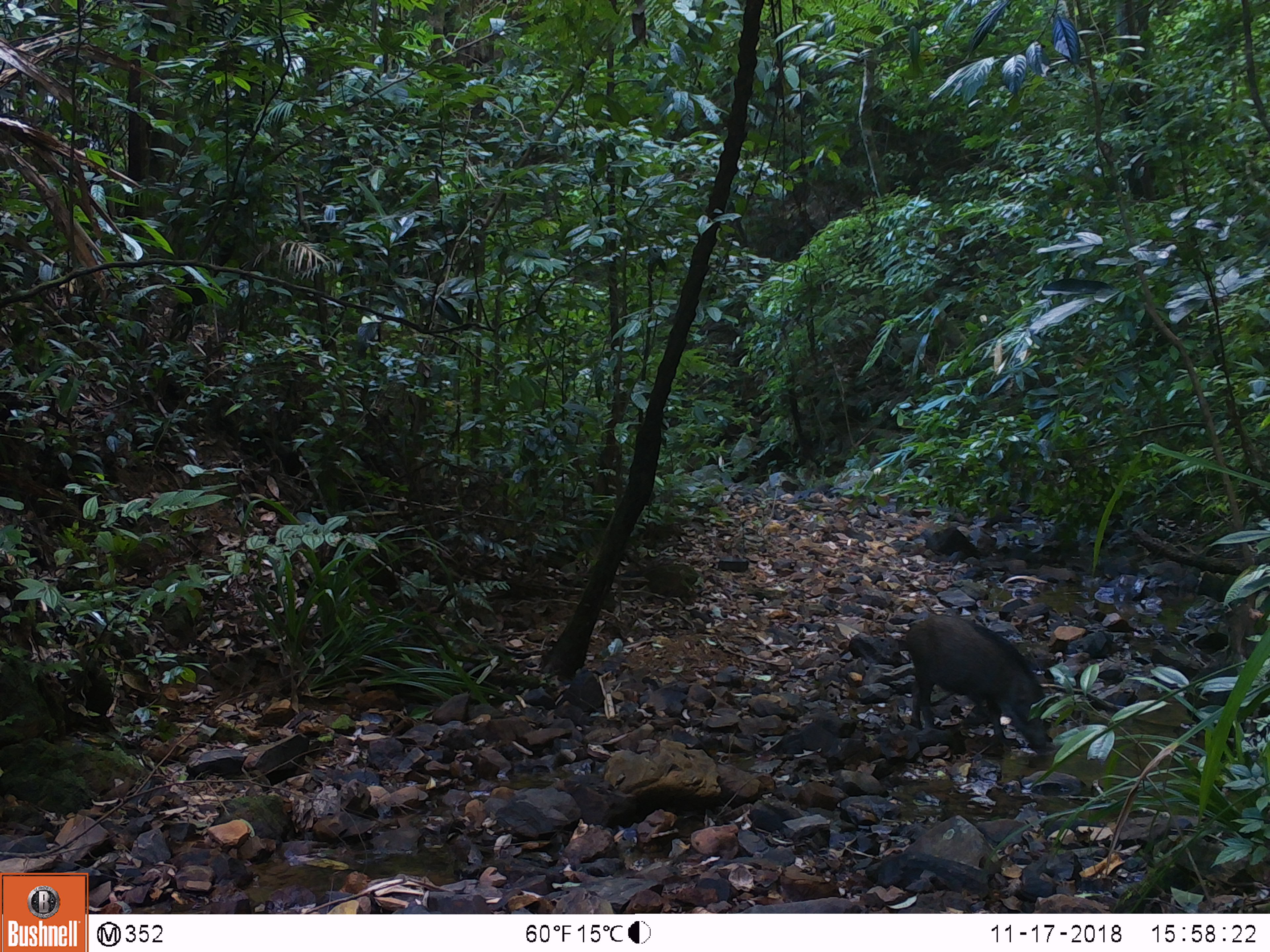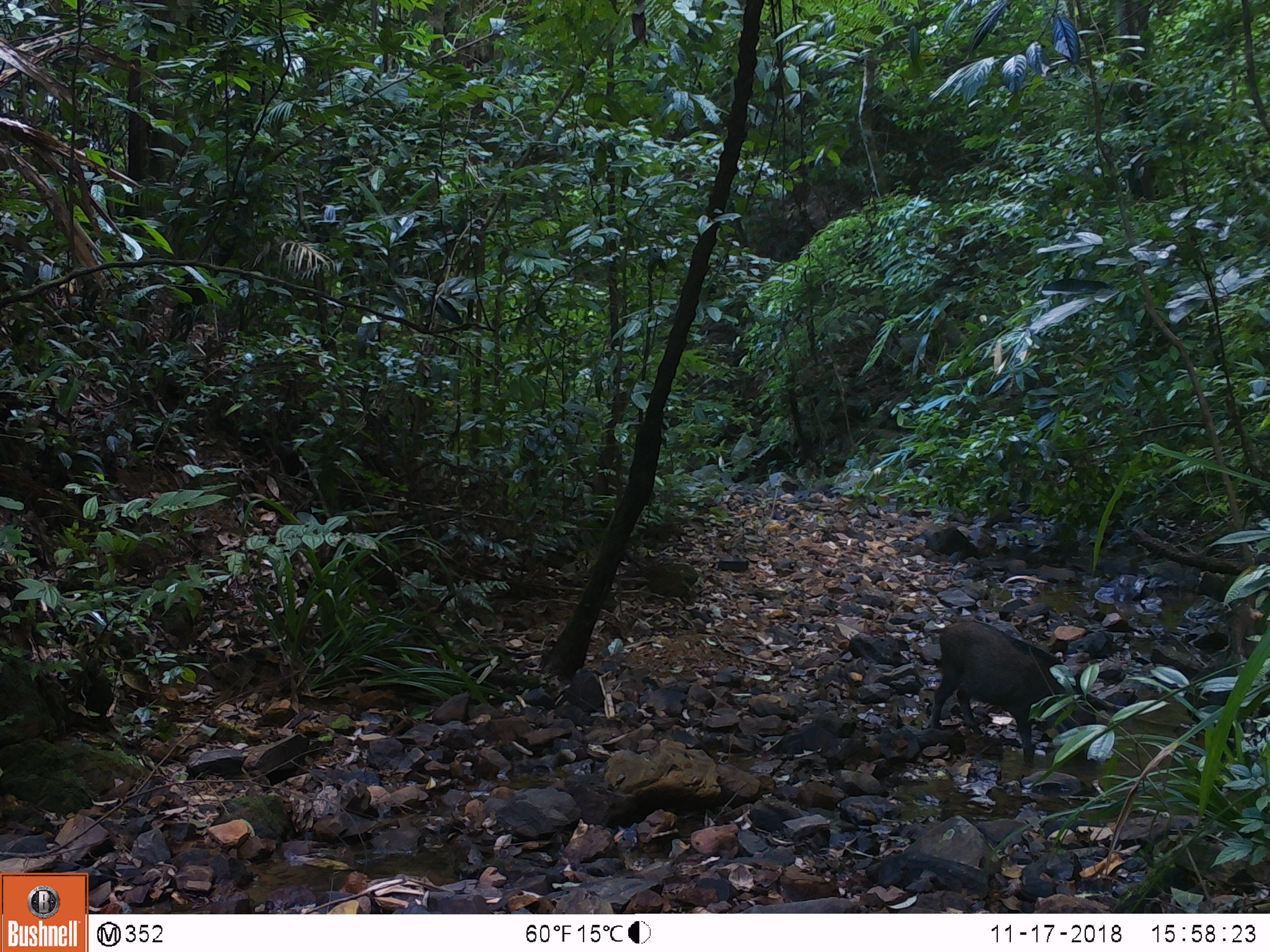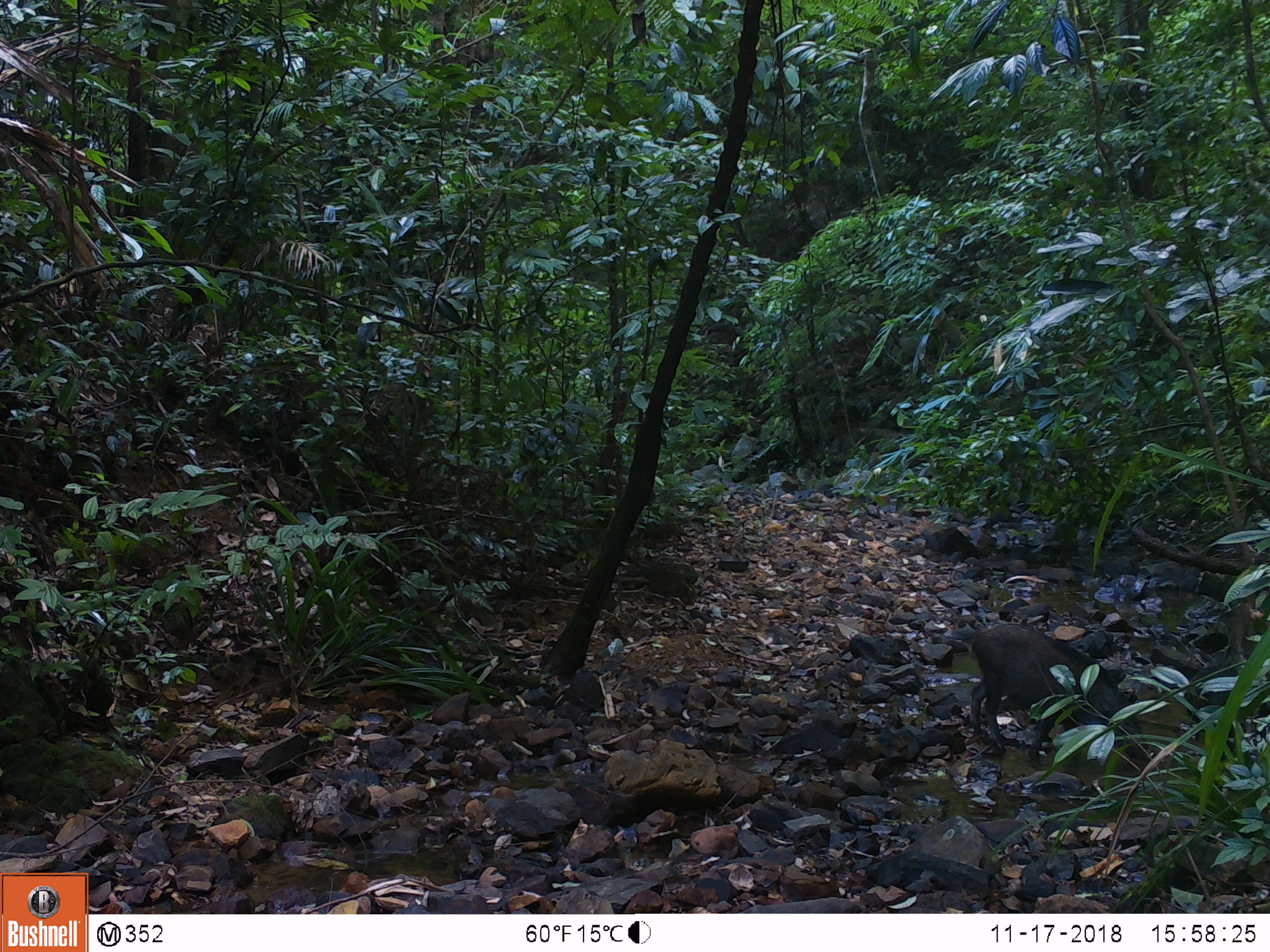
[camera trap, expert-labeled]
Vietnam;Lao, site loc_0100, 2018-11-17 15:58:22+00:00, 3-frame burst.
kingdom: Animalia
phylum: Chordata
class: Mammalia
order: Artiodactyla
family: Suidae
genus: Sus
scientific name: Sus scrofa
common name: eurasian wild pig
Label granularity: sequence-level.